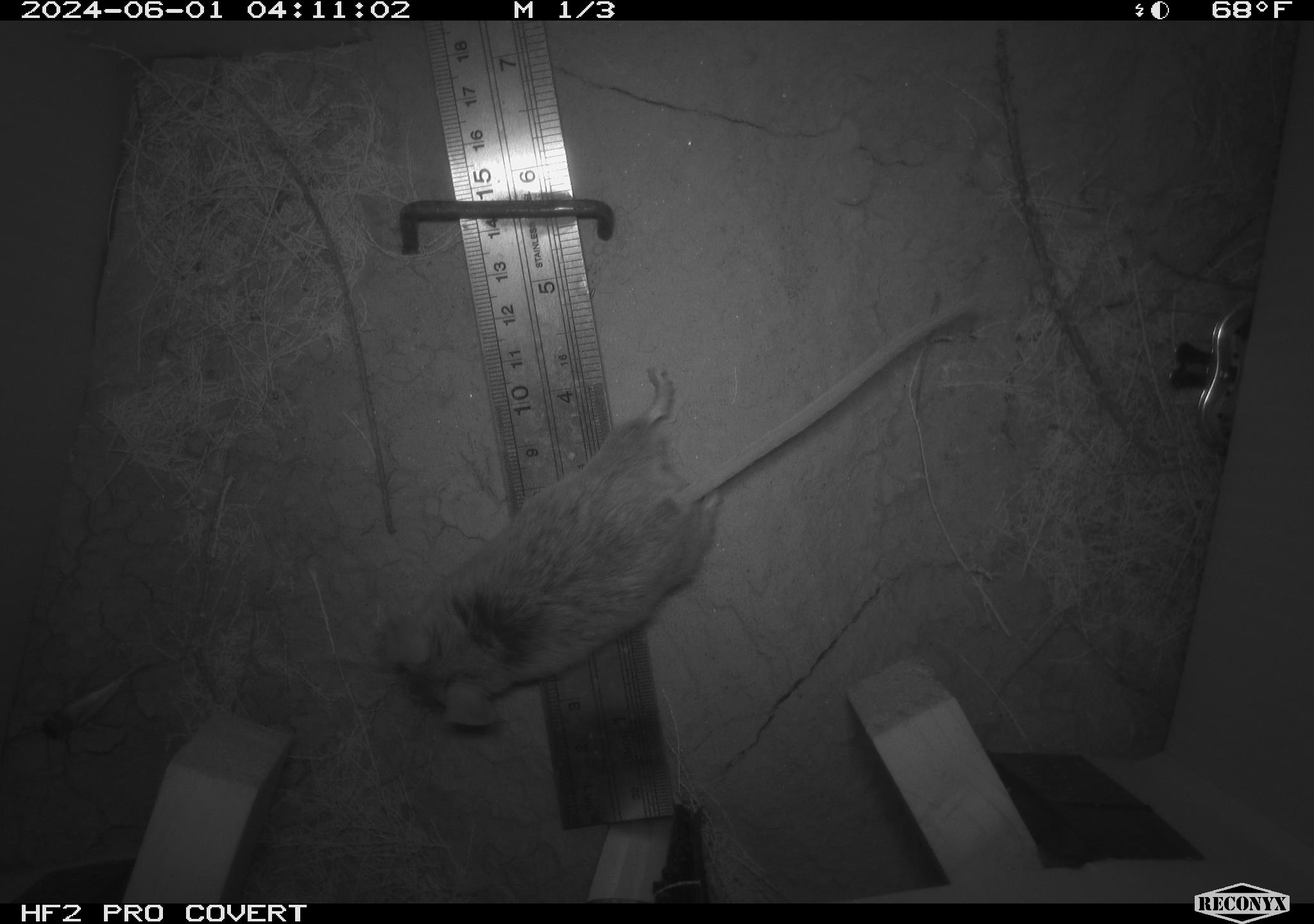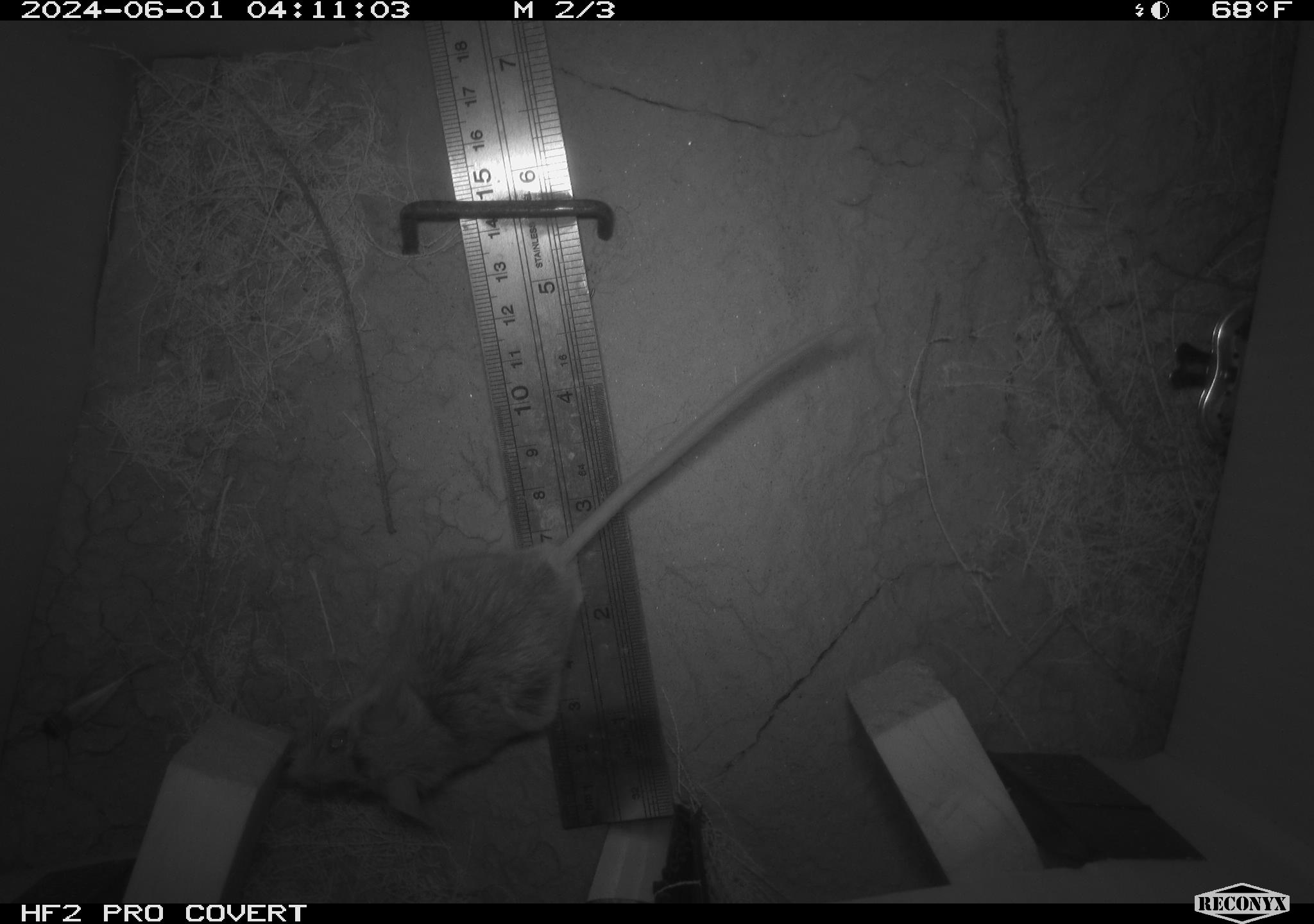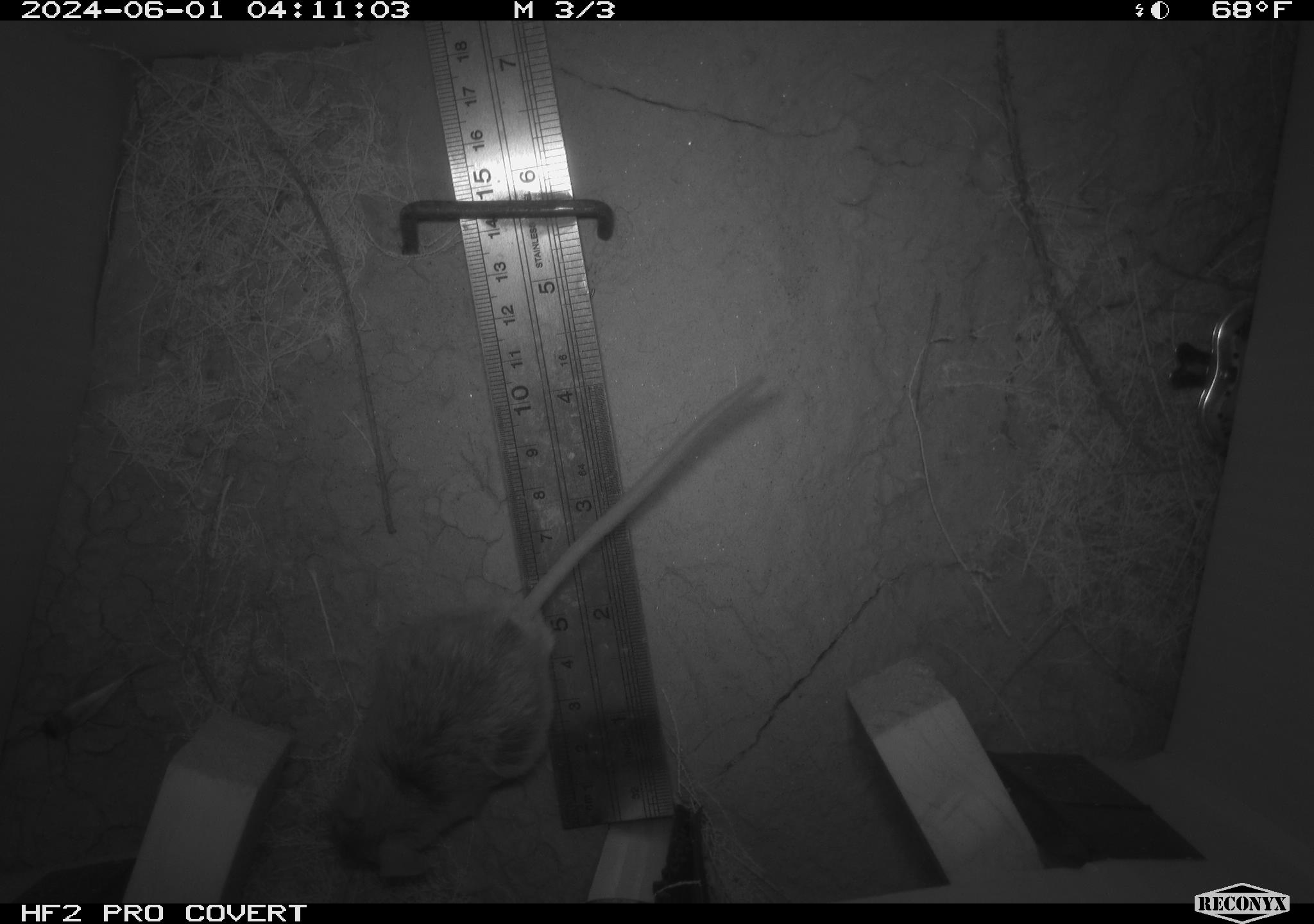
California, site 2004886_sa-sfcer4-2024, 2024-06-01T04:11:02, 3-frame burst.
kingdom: Animalia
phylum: Chordata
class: Mammalia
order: Rodentia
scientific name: Rodentia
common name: mouse species